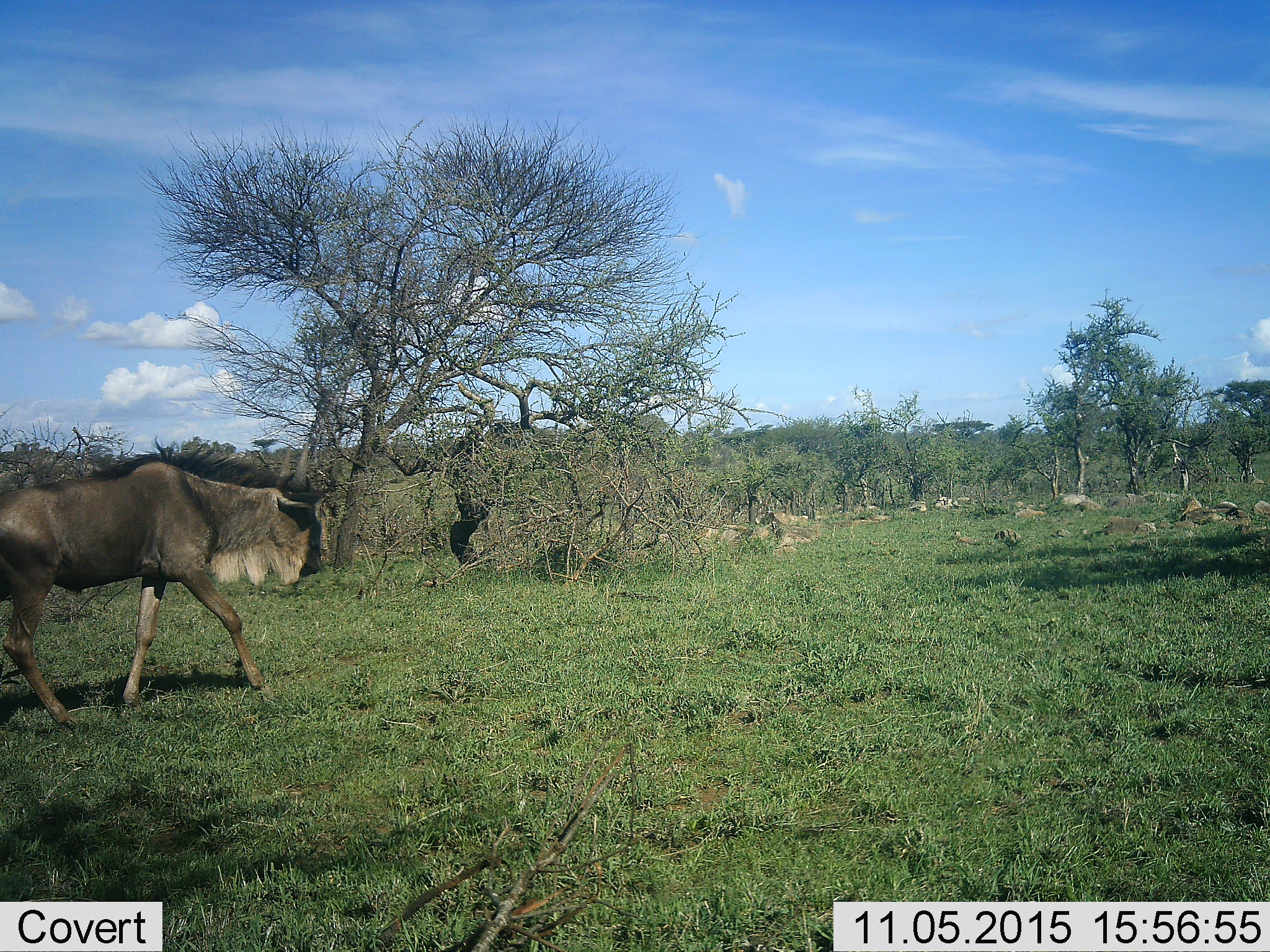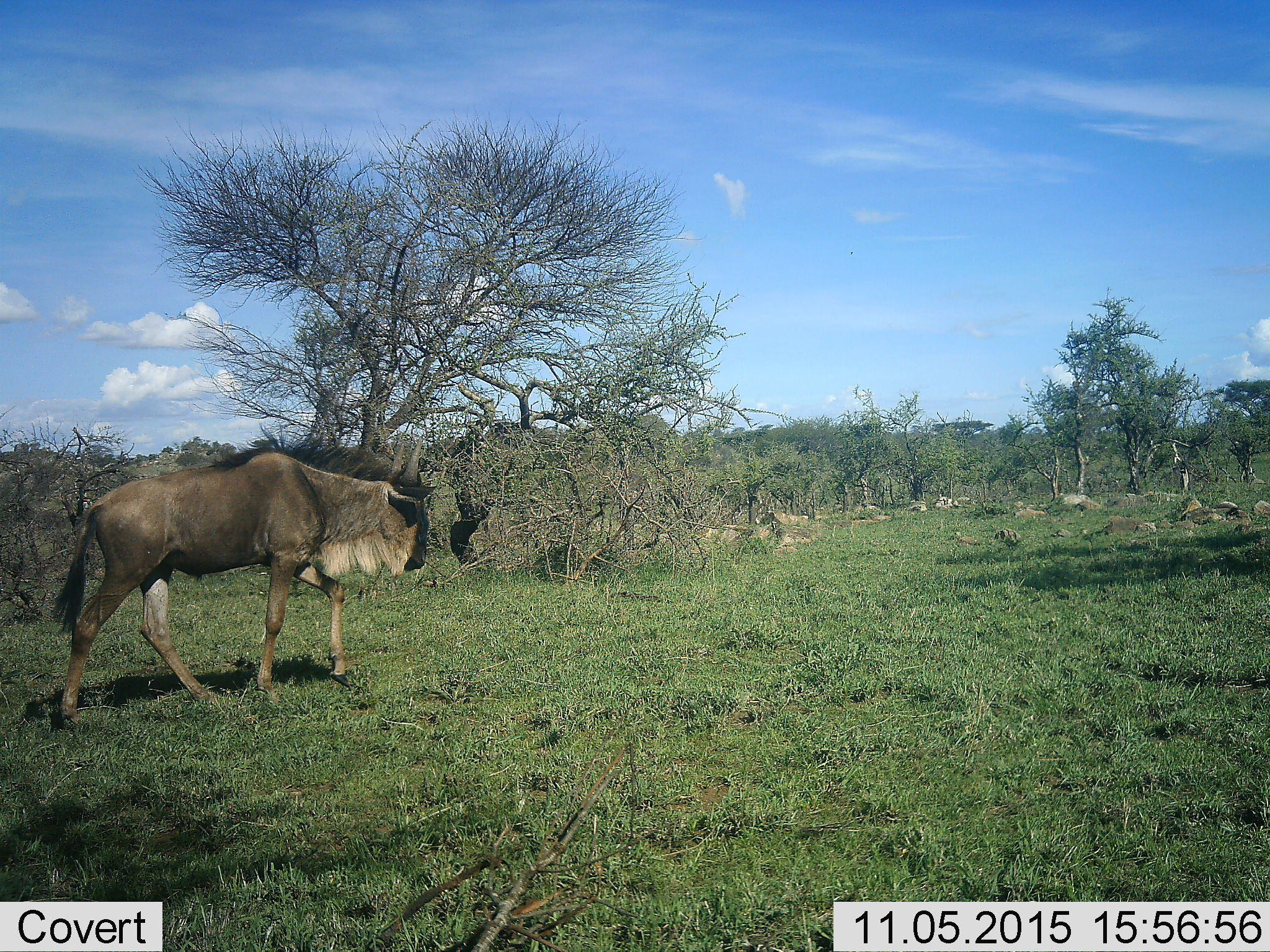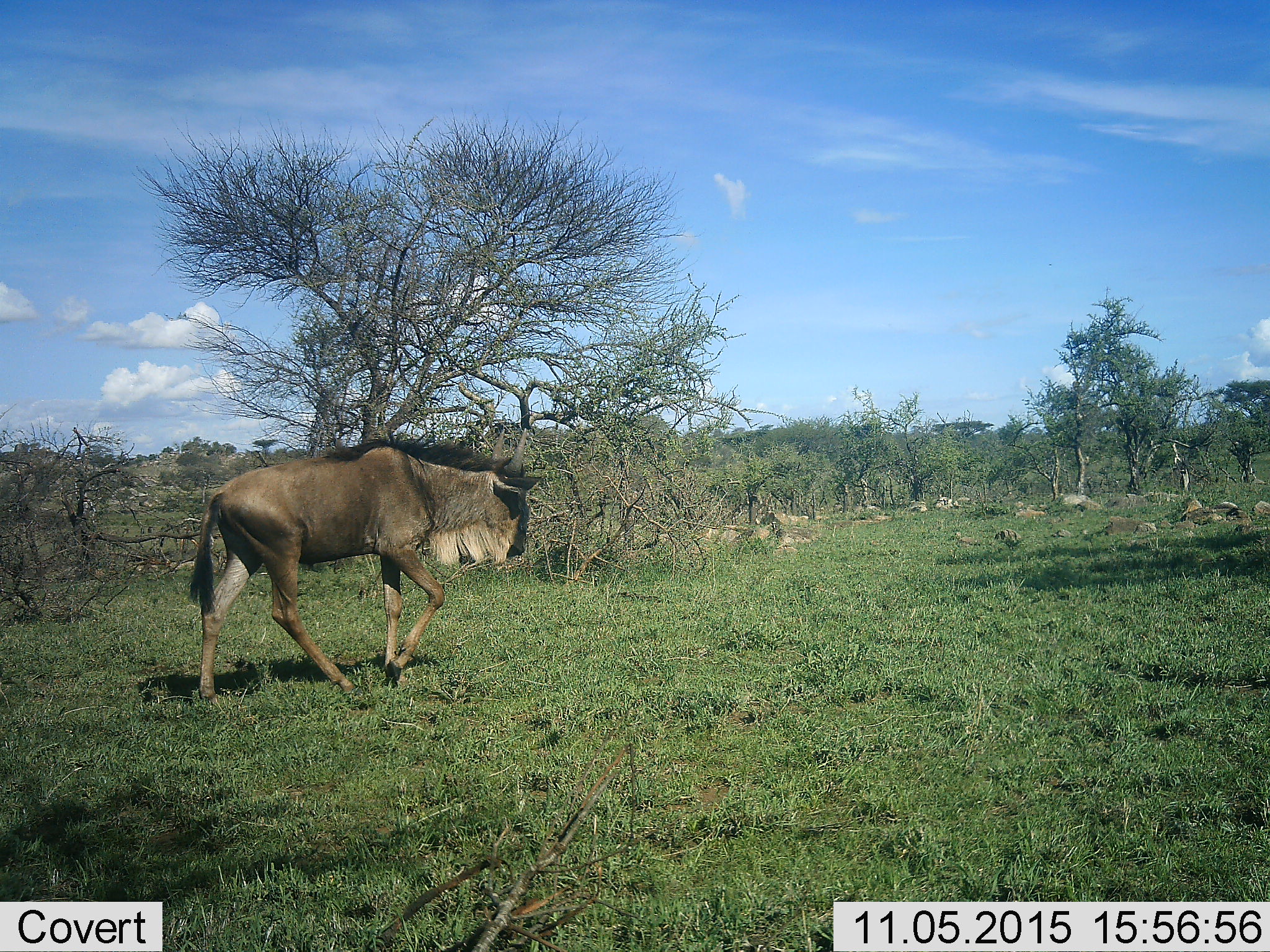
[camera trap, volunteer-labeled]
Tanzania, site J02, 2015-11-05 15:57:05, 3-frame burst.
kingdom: Animalia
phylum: Chordata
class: Mammalia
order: Artiodactyla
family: Bovidae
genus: Connochaetes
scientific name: Connochaetes taurinus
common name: blue wildebeest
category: wildebeest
Wildebeest (blue wildebeest) (Connochaetes taurinus), count 1. Behavior (volunteer vote fractions): standing 0%, resting 0%, moving 100%, interacting 0%. Young present (vote fraction): 0%. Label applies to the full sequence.